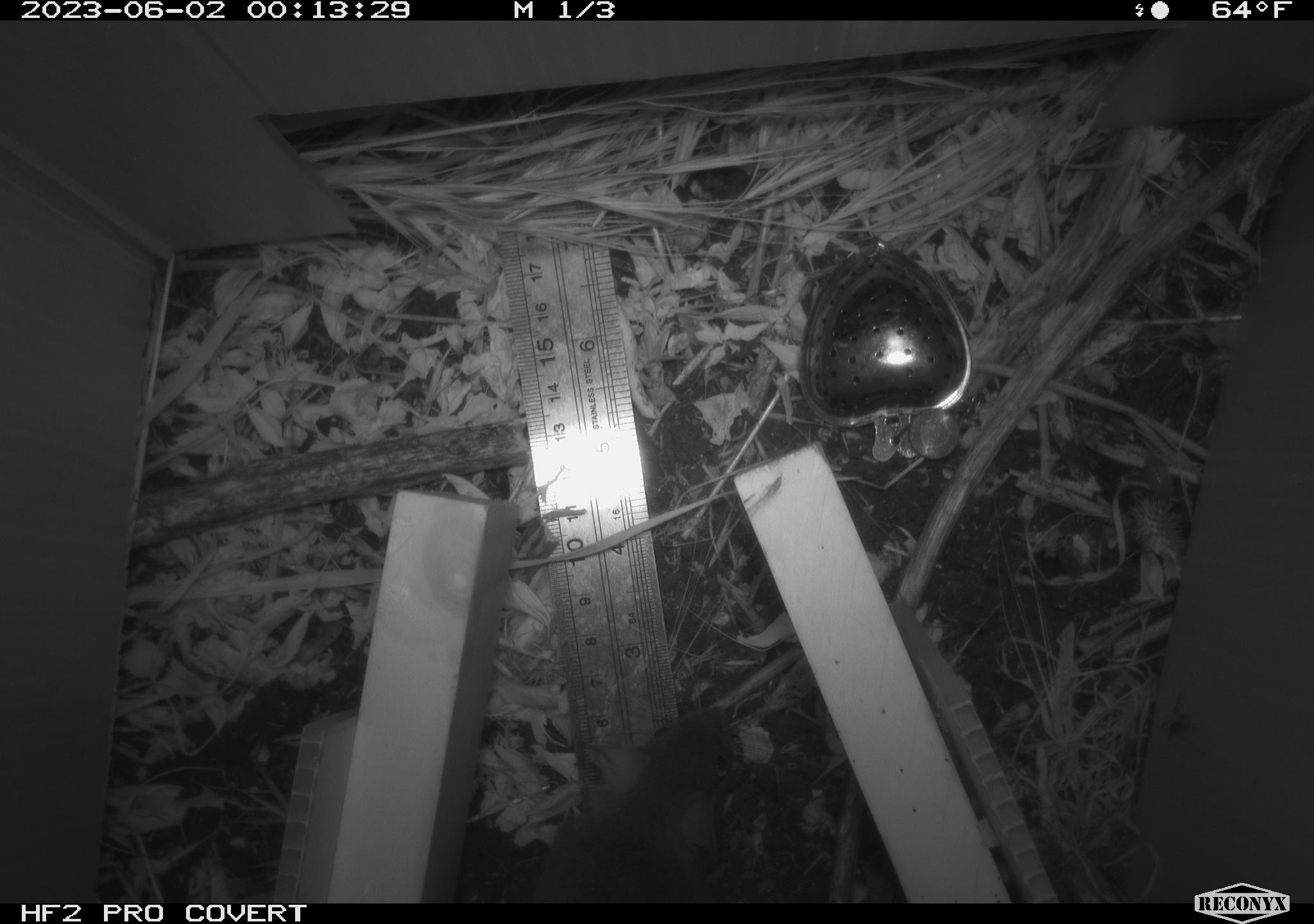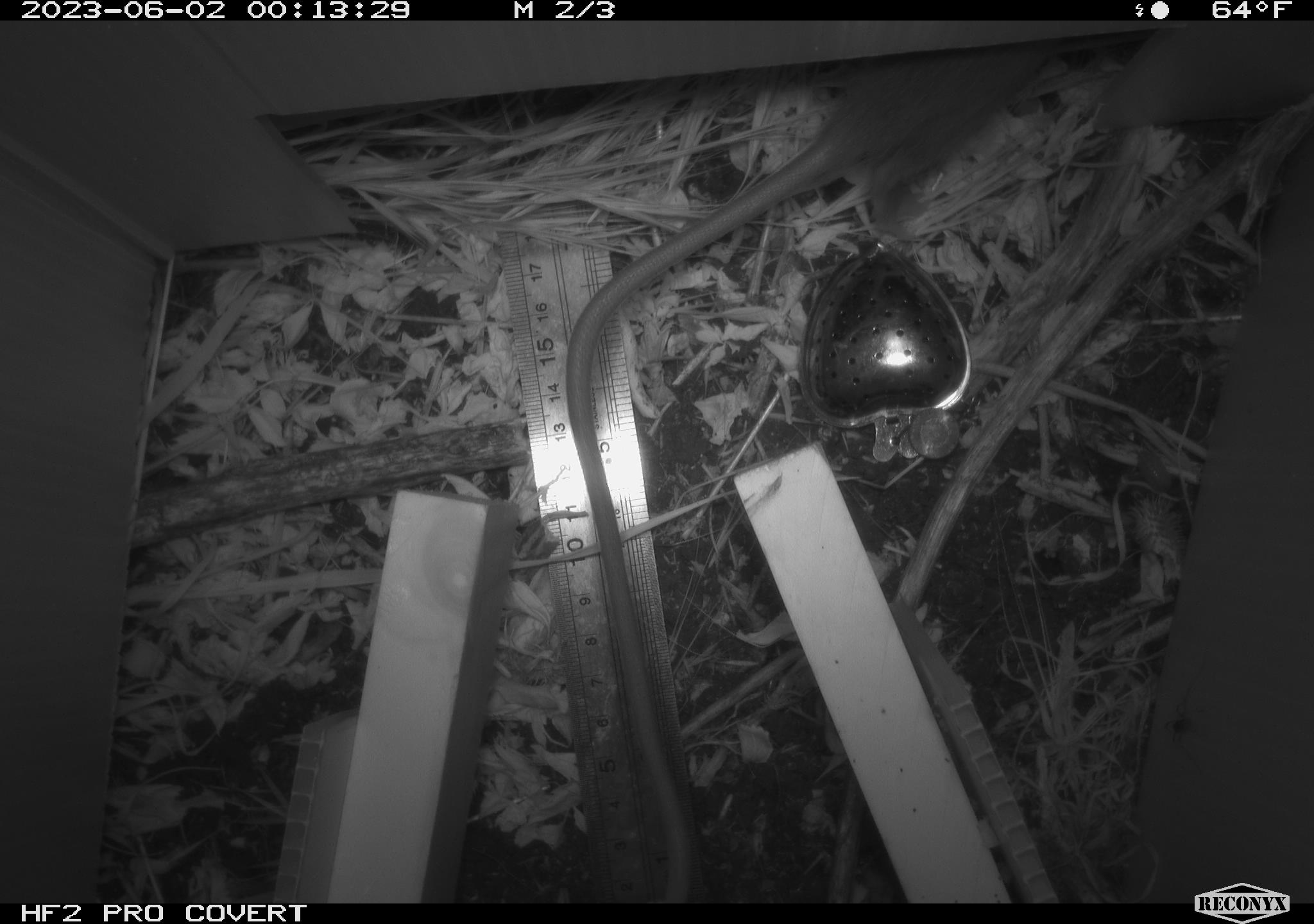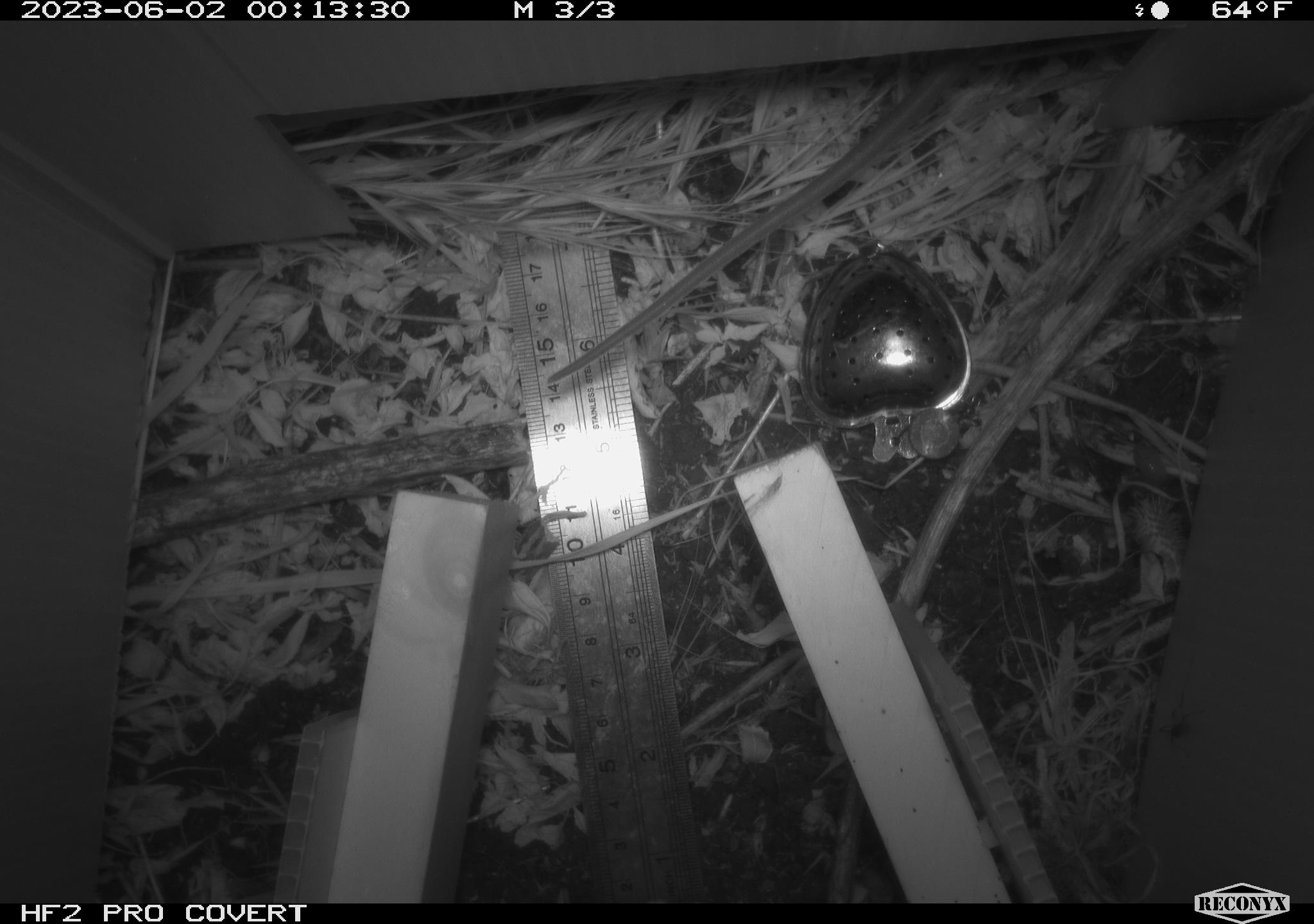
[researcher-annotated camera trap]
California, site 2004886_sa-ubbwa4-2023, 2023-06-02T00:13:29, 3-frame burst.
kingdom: Animalia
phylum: Chordata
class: Mammalia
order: Rodentia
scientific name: Rodentia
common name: mouse species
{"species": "mouse species (Rodentia)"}